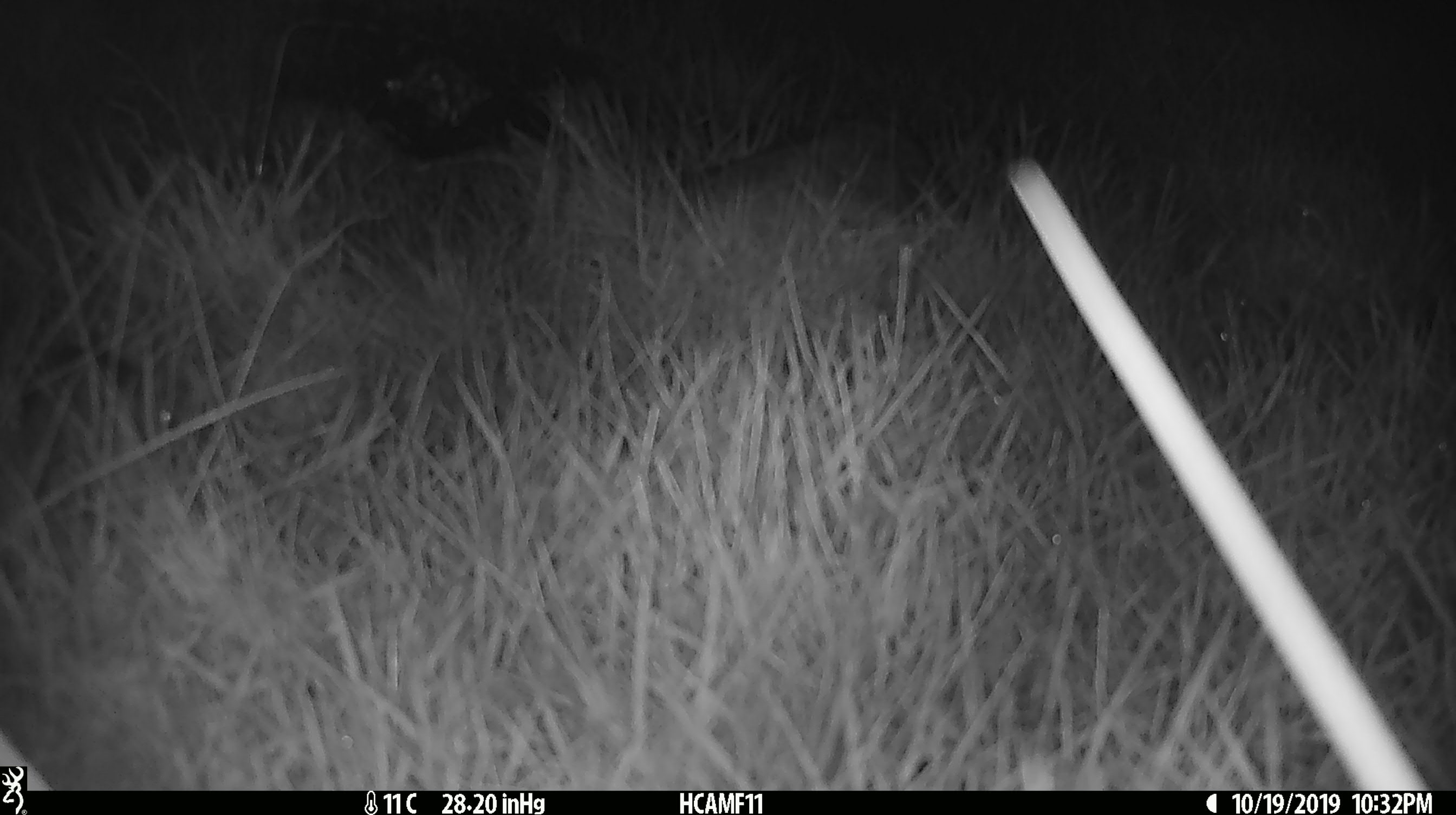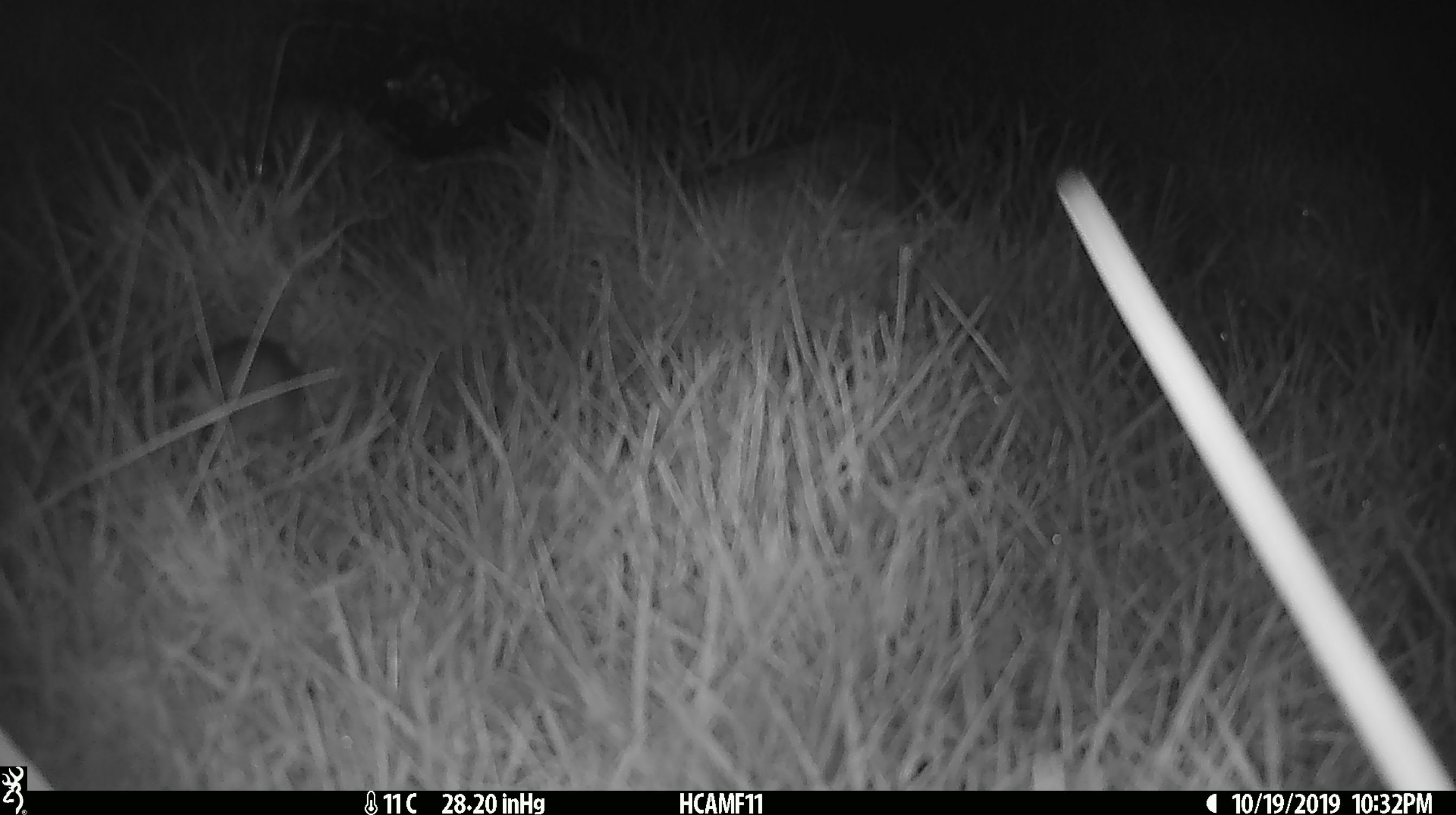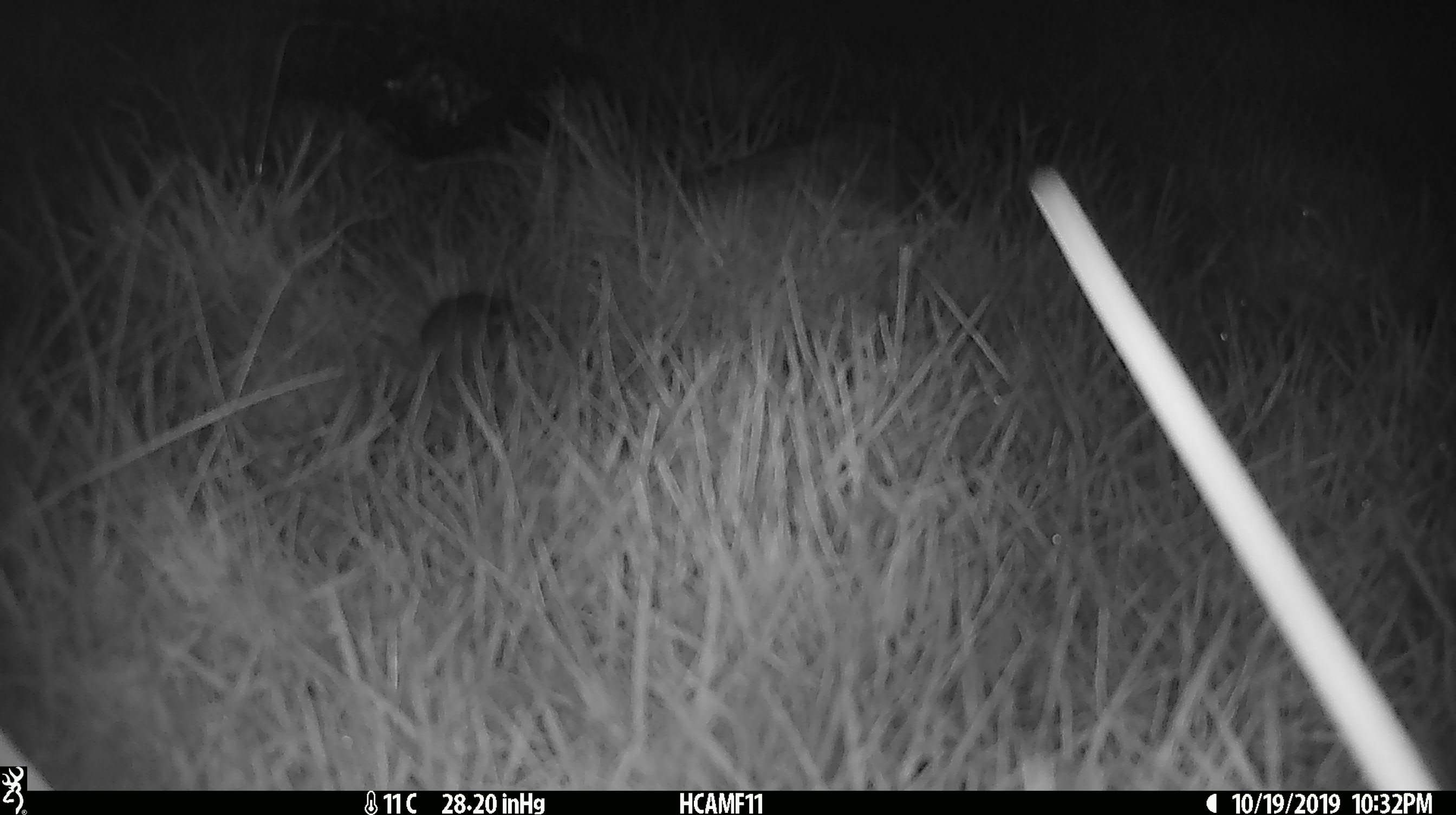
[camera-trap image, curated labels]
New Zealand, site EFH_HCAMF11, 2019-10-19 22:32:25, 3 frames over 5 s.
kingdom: Animalia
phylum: Chordata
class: Mammalia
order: Rodentia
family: Muridae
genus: Mus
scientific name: Mus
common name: mouse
Mouse (Mus).